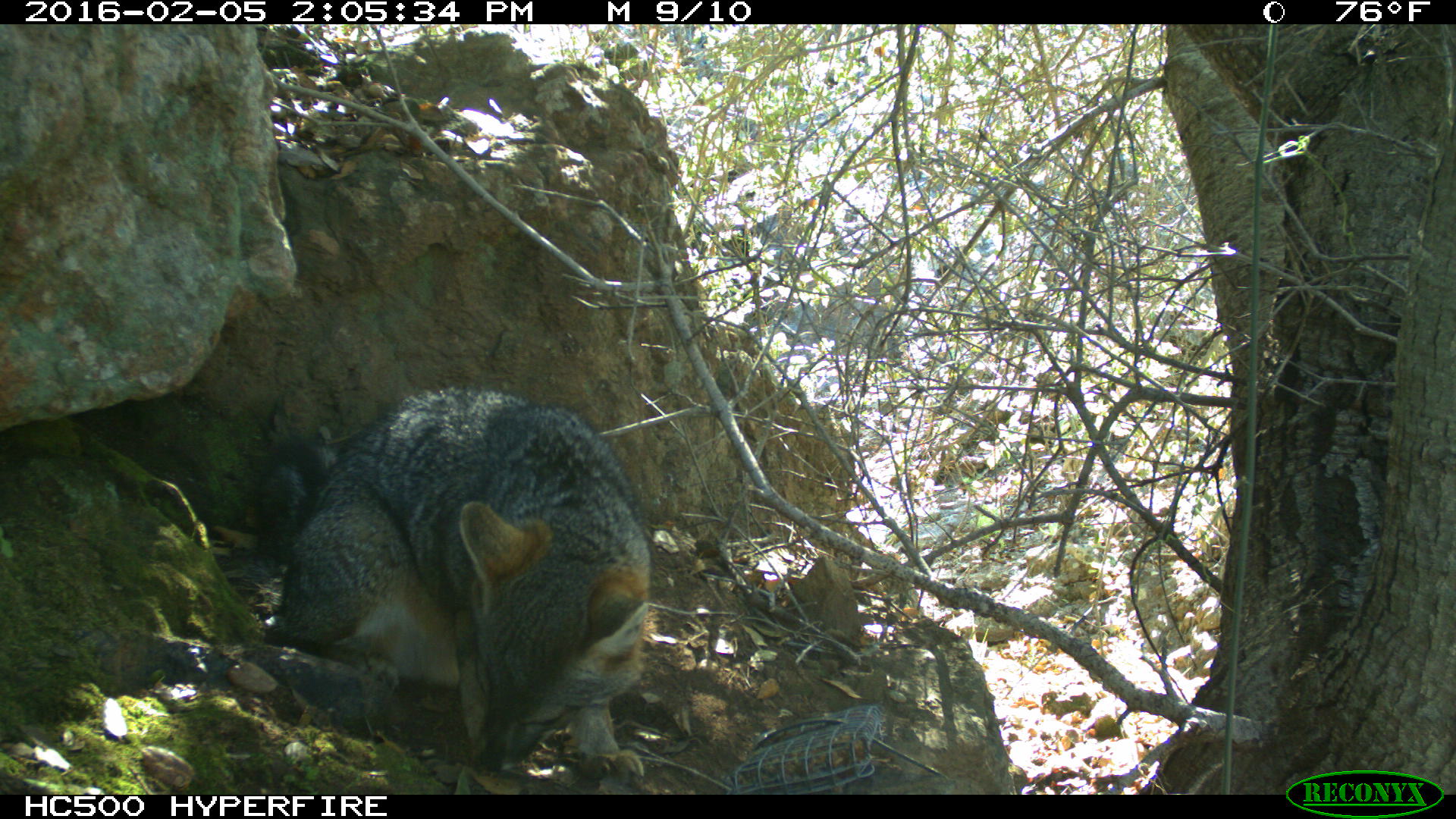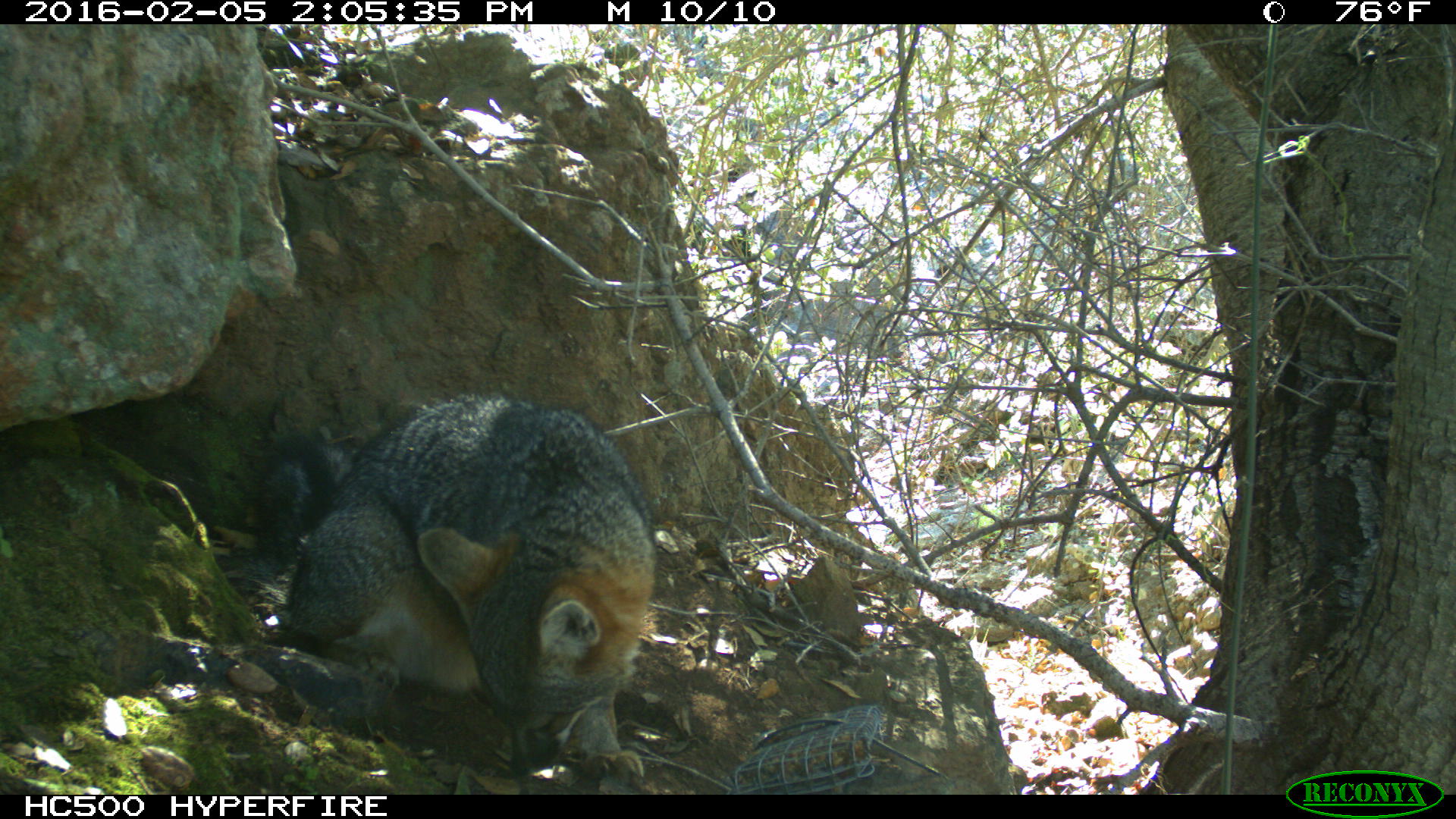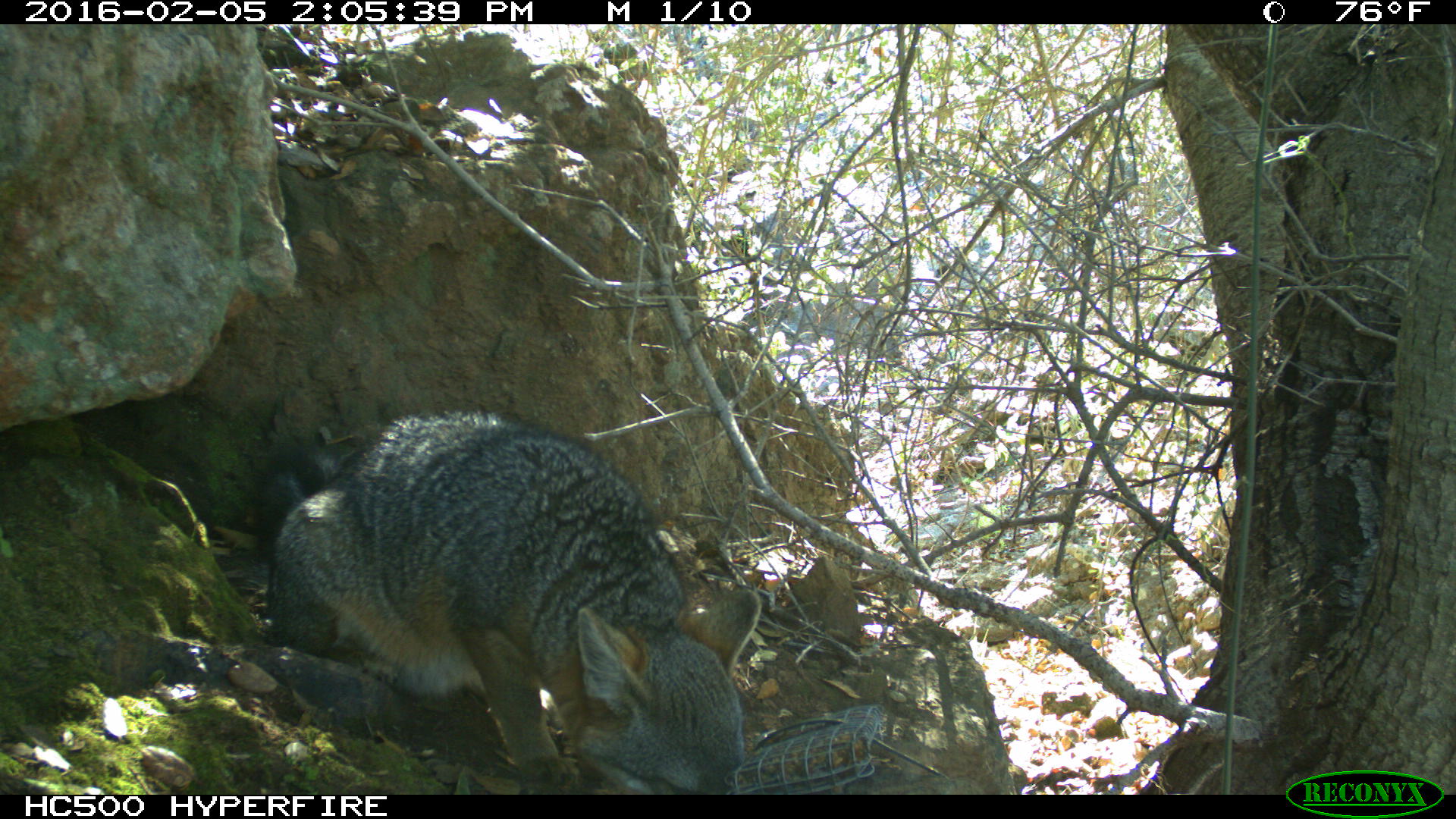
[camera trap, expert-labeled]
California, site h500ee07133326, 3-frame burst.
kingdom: Animalia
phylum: Chordata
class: Mammalia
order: Carnivora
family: Canidae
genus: Urocyon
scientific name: Urocyon littoralis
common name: island fox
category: fox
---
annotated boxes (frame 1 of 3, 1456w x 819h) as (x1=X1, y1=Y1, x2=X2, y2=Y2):
fox: (x1=257, y1=386, x2=651, y2=786)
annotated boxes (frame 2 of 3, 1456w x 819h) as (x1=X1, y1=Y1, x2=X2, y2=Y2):
fox: (x1=263, y1=390, x2=657, y2=780)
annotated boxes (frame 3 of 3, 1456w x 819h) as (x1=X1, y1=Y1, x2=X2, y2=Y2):
fox: (x1=259, y1=405, x2=761, y2=794)